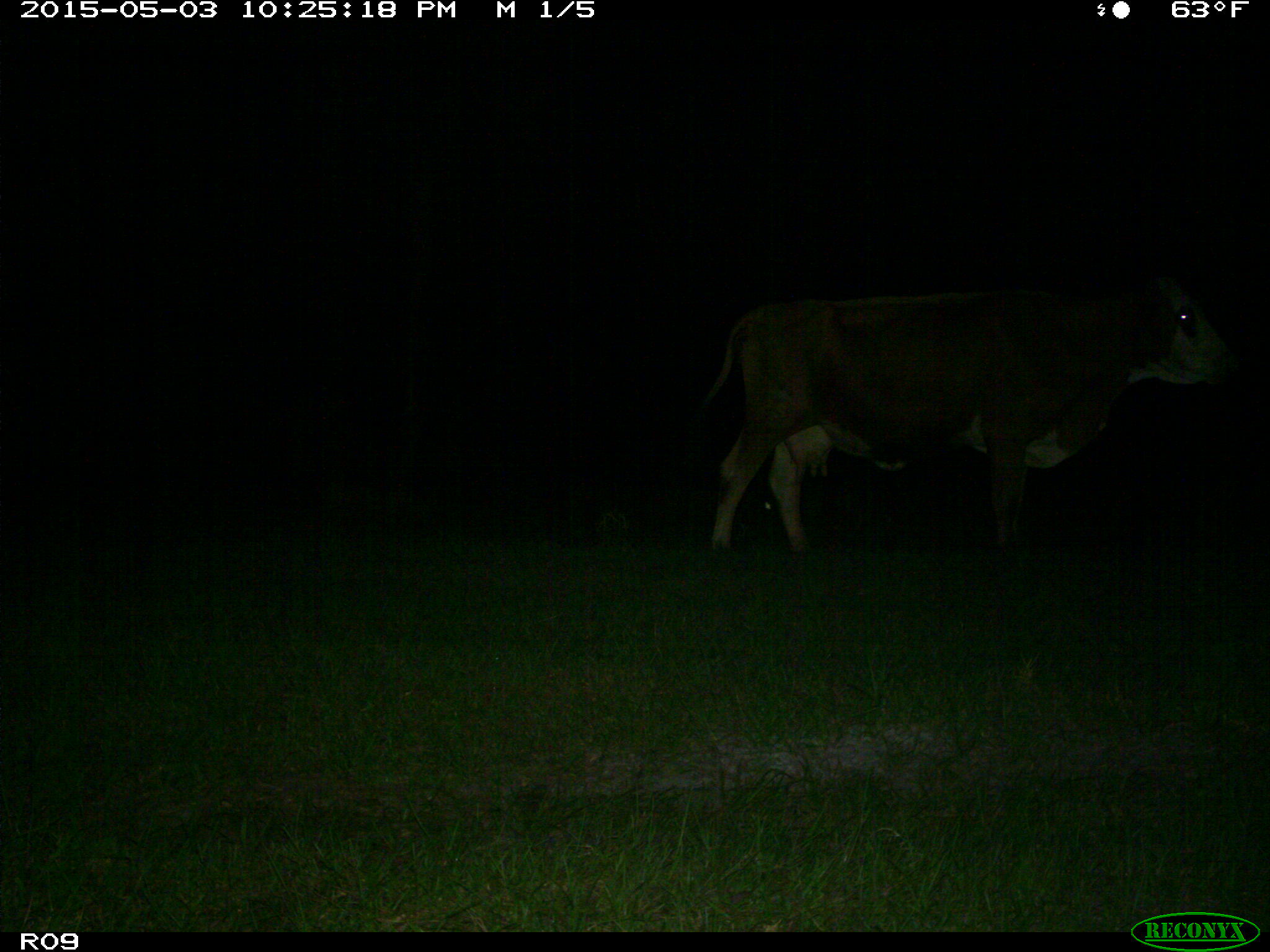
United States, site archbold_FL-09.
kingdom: Animalia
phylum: Chordata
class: Mammalia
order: Artiodactyla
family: Bovidae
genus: Bos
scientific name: Bos taurus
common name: domestic cow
Bos taurus (domestic cow).